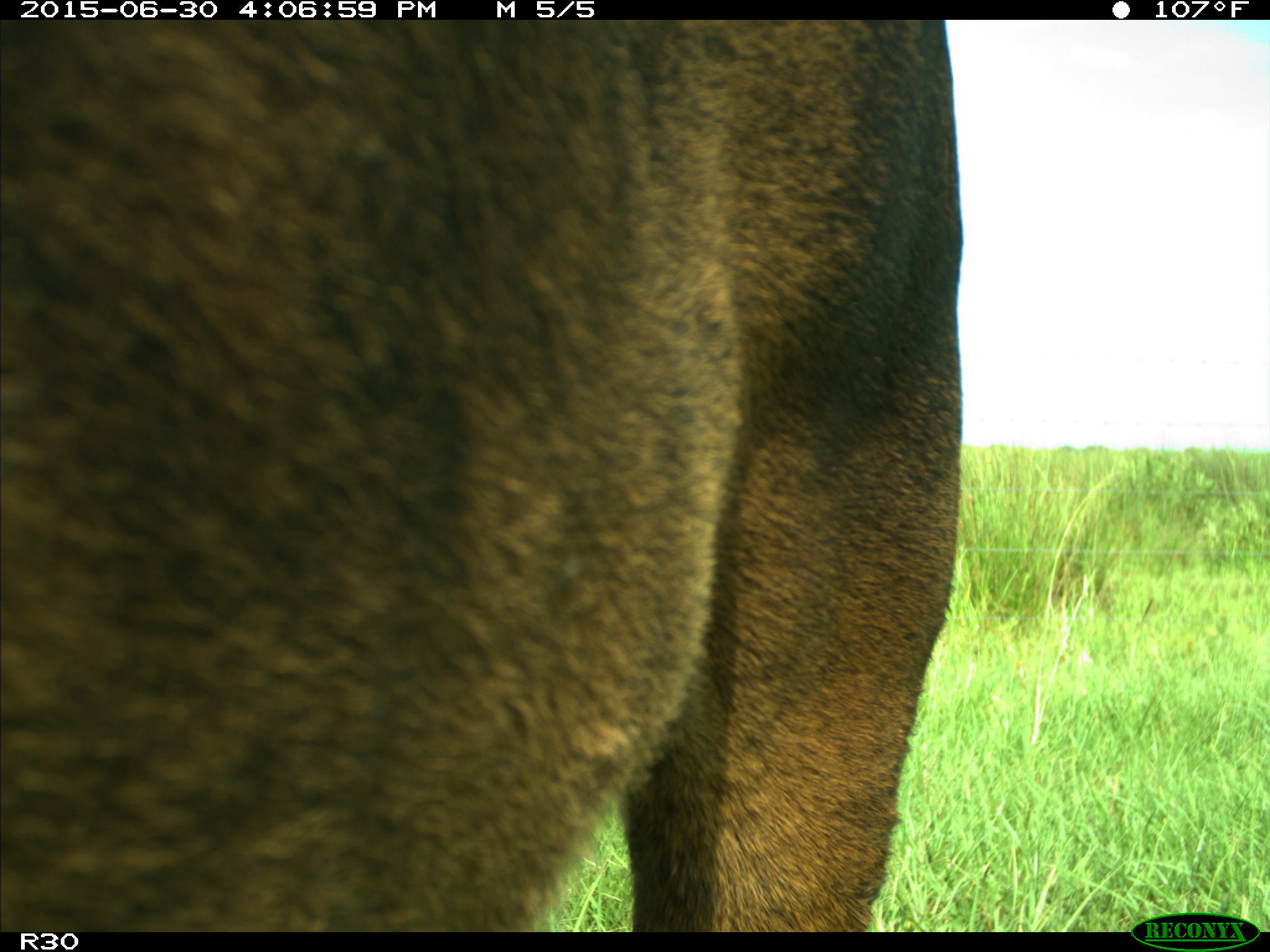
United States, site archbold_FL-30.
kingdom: Animalia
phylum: Chordata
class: Mammalia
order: Artiodactyla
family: Bovidae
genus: Bos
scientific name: Bos taurus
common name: domestic cow